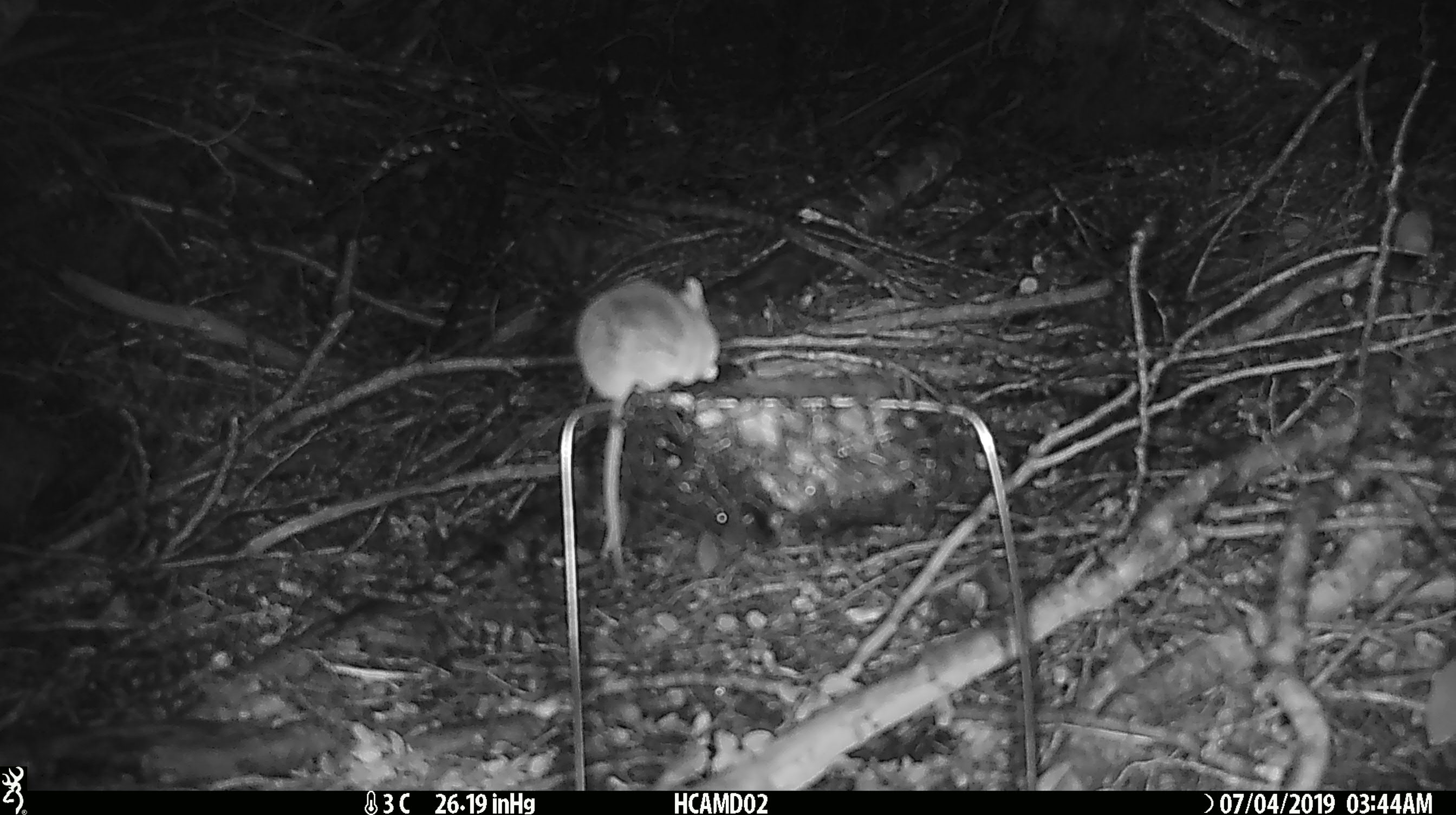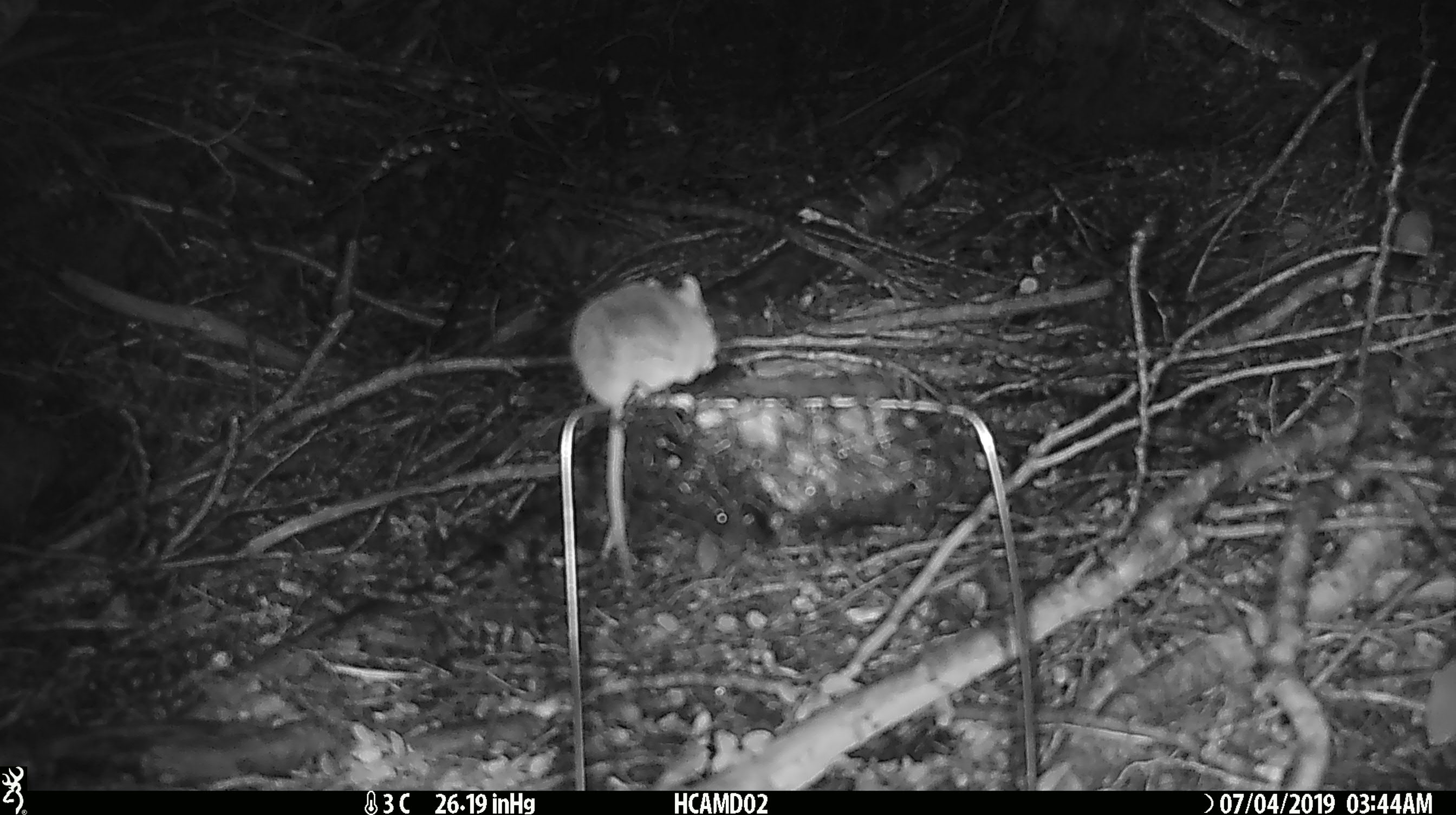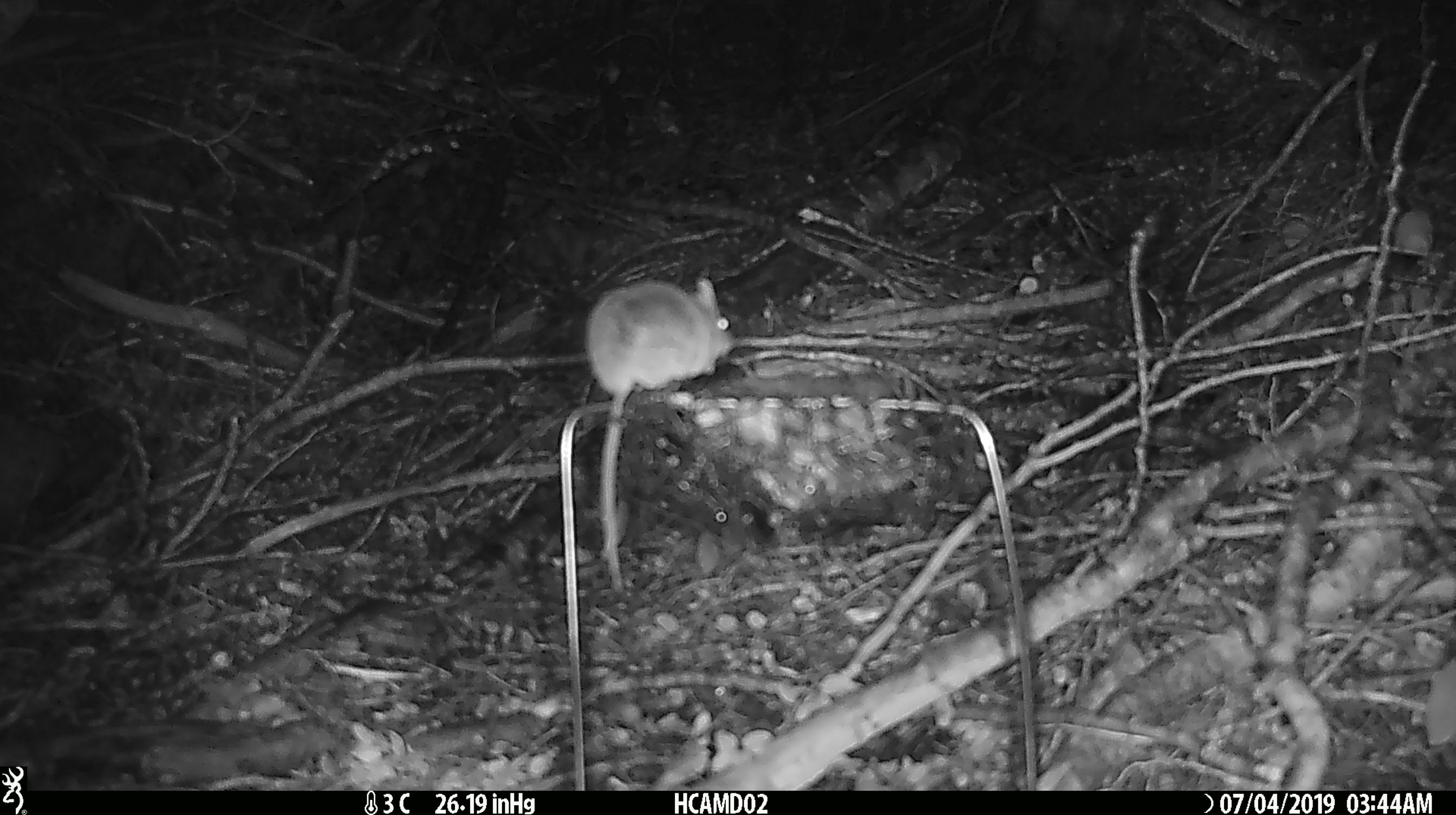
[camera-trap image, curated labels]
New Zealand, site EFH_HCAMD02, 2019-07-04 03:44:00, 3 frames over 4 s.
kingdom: Animalia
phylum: Chordata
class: Mammalia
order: Rodentia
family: Muridae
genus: Mus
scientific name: Mus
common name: mouse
Mouse (Mus).